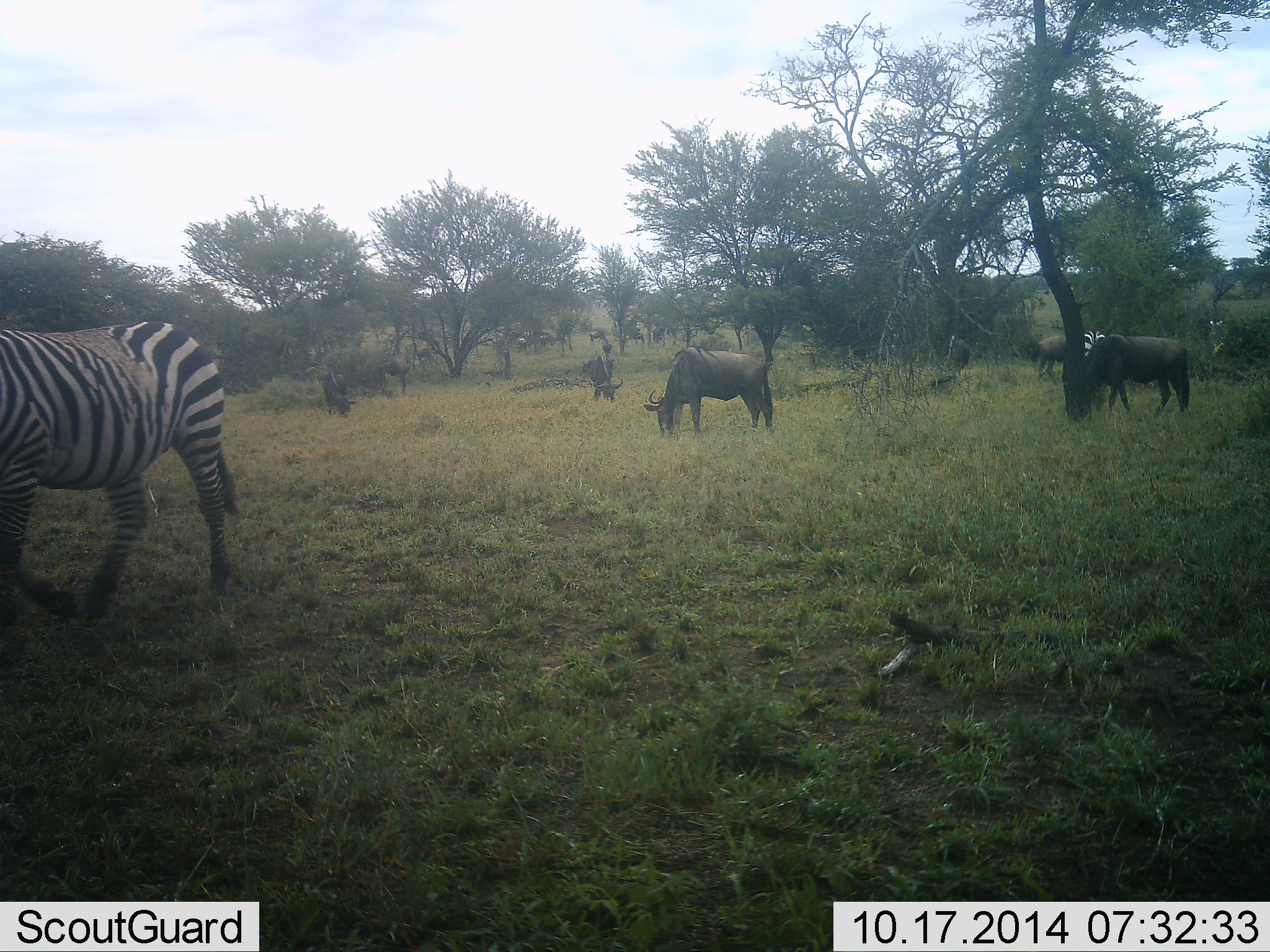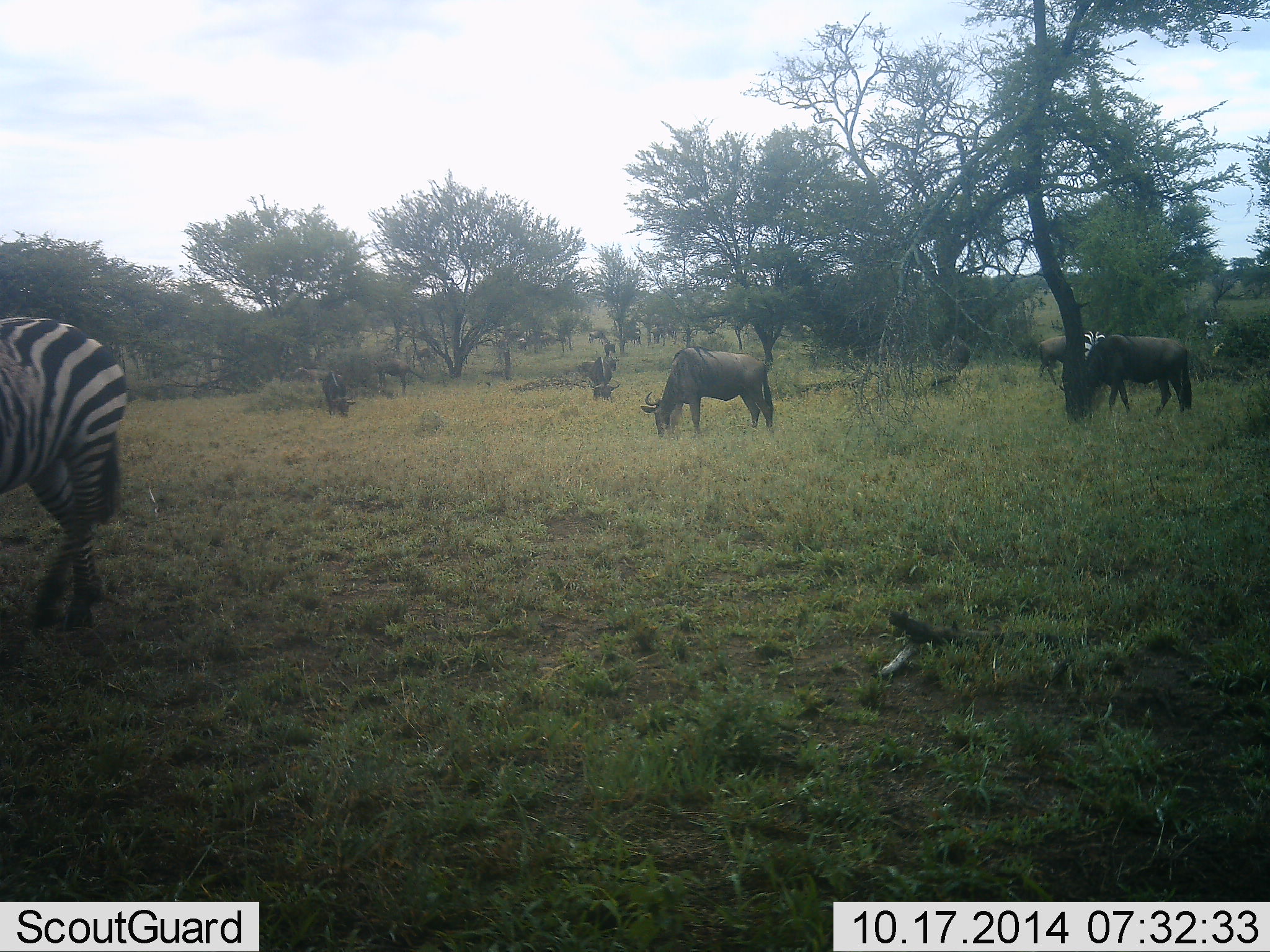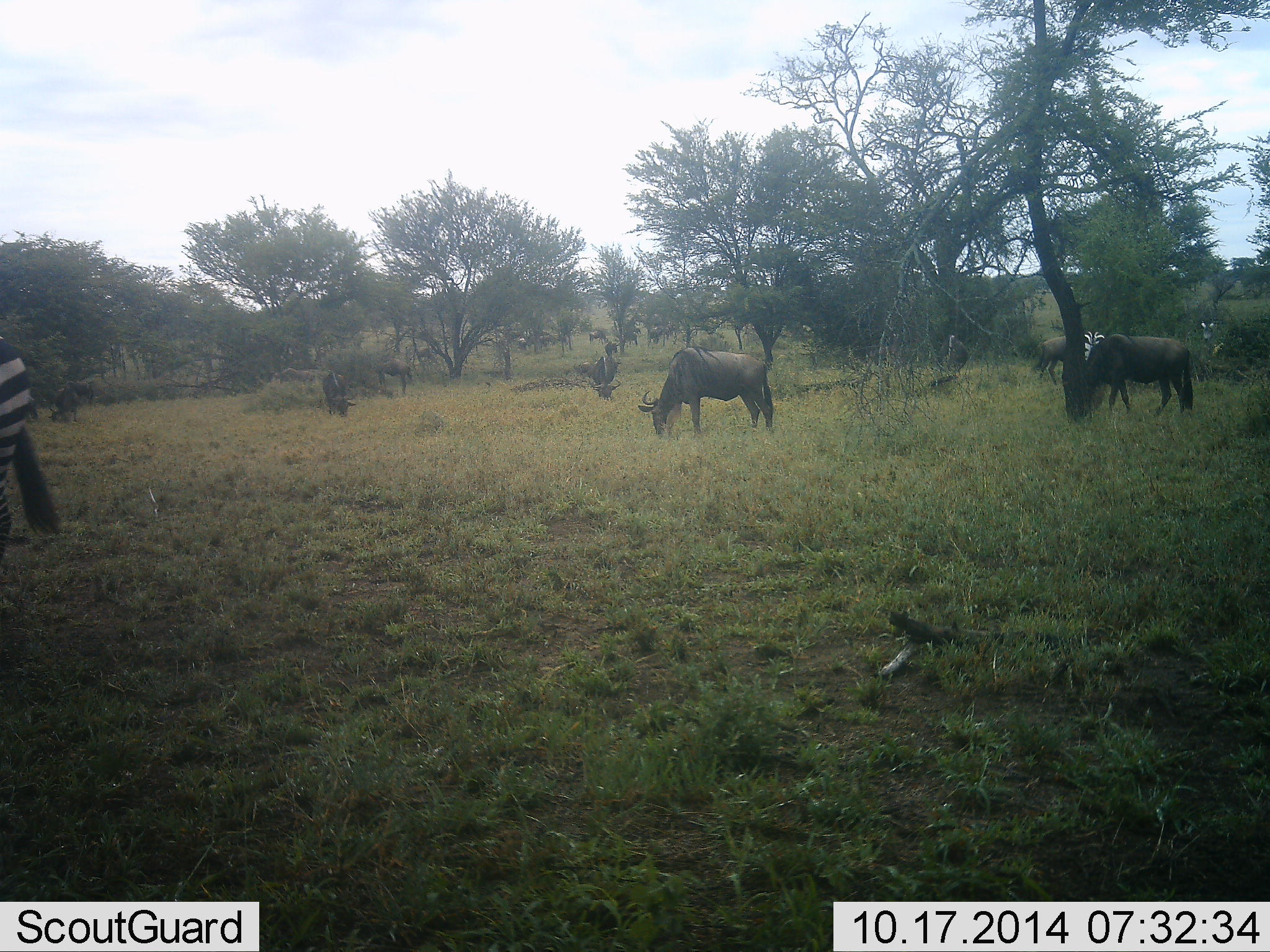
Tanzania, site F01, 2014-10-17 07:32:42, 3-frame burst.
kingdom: Animalia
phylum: Chordata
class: Mammalia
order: Artiodactyla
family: Bovidae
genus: Connochaetes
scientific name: Connochaetes taurinus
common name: blue wildebeest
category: wildebeest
Wildebeest (blue wildebeest) (Connochaetes taurinus), count 7. Behavior (volunteer vote fractions): standing 30%, resting 0%, moving 30%, interacting 0%. Young present (vote fraction): 0%. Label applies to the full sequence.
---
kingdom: Animalia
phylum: Chordata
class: Mammalia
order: Perissodactyla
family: Equidae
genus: Equus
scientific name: Equus quagga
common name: plains zebra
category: zebra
Zebra (plains zebra) (Equus quagga), count 2. Behavior (volunteer vote fractions): standing 40%, resting 0%, moving 50%, interacting 0%. Young present (vote fraction): 0%. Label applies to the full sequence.